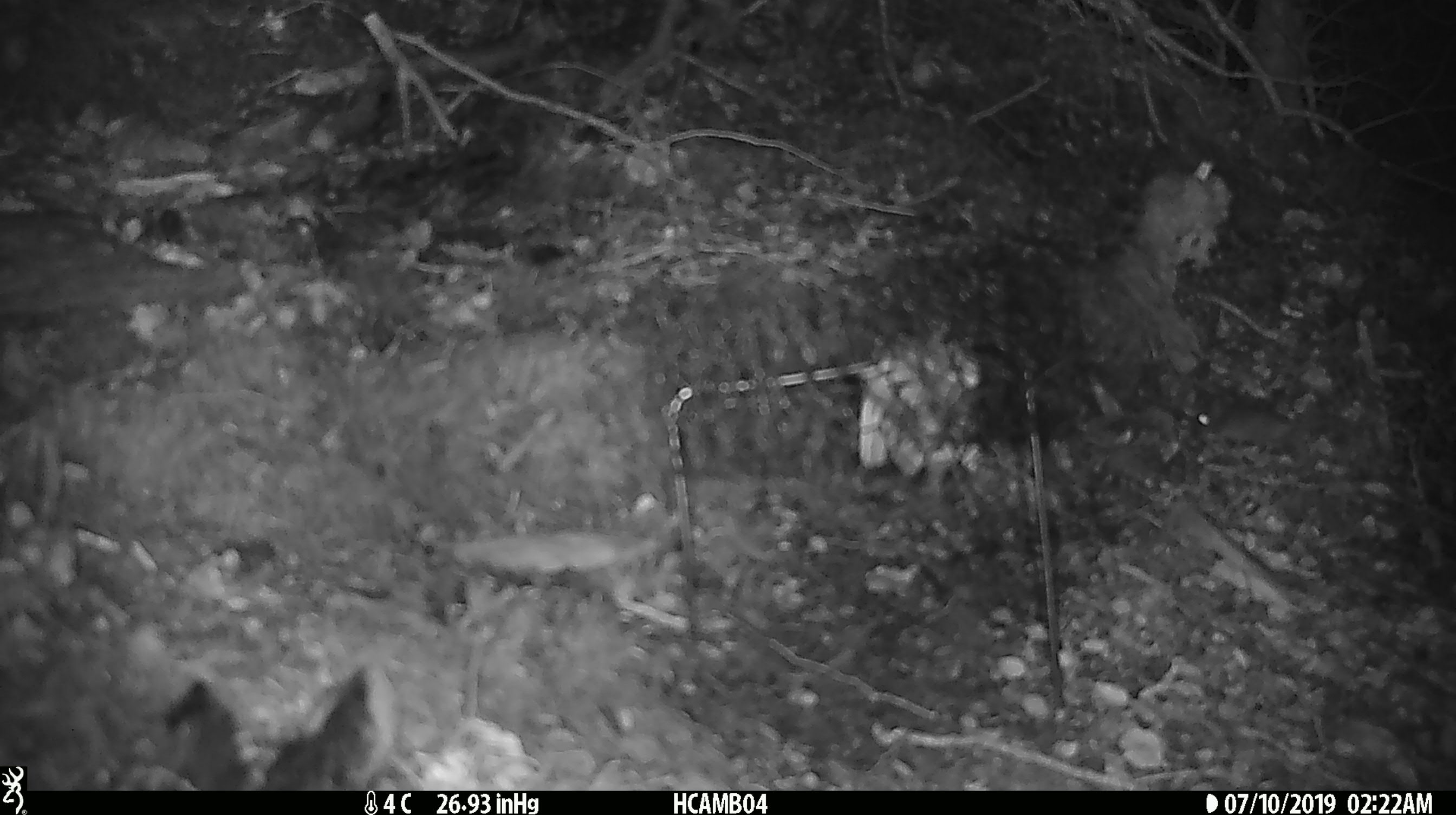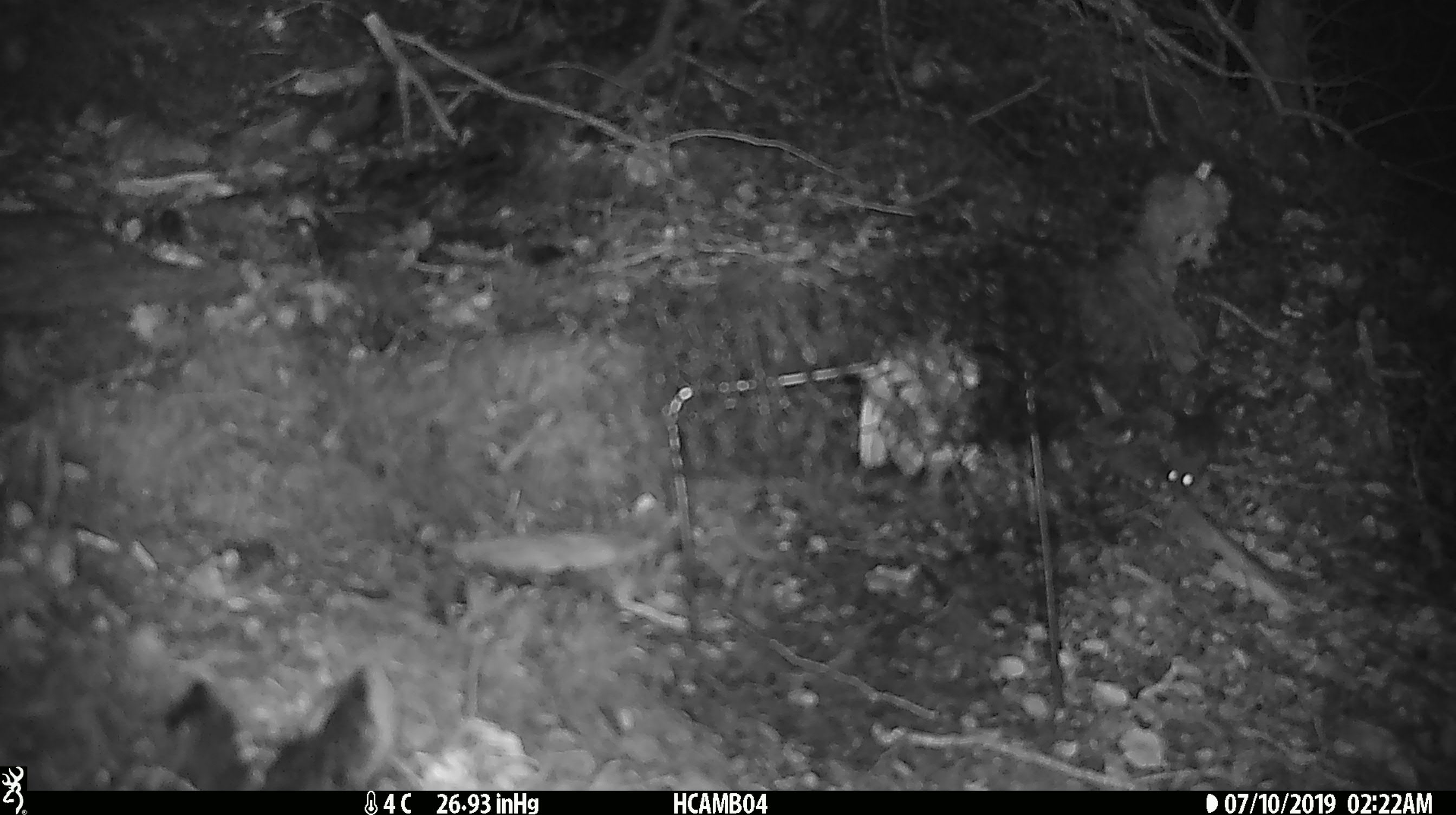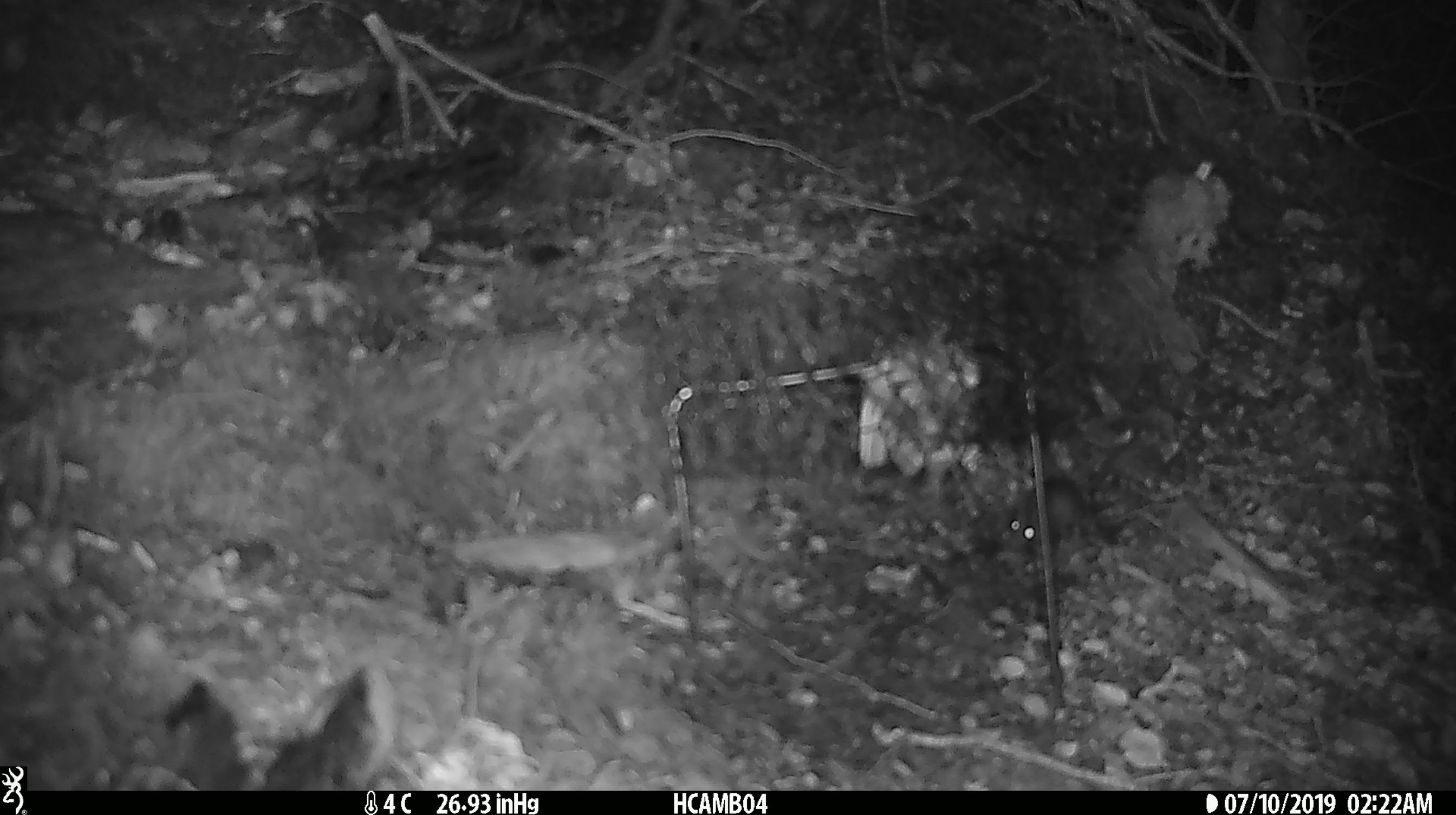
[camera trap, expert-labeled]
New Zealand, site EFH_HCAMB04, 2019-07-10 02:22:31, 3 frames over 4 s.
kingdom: Animalia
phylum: Chordata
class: Mammalia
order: Rodentia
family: Muridae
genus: Mus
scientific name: Mus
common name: mouse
Mouse (Mus).